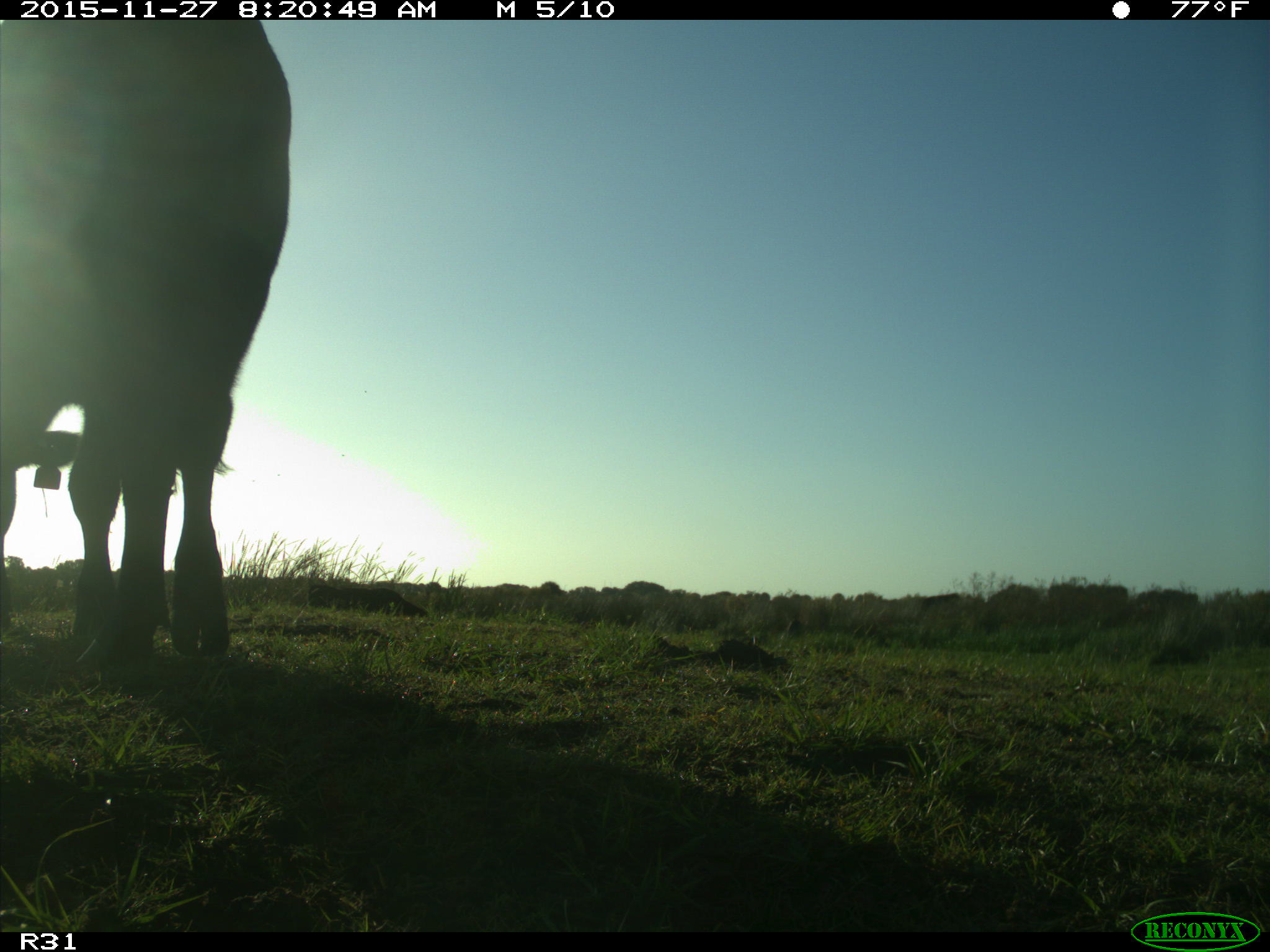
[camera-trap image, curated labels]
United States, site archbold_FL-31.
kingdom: Animalia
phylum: Chordata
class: Mammalia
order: Artiodactyla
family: Bovidae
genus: Bos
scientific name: Bos taurus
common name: domestic cow